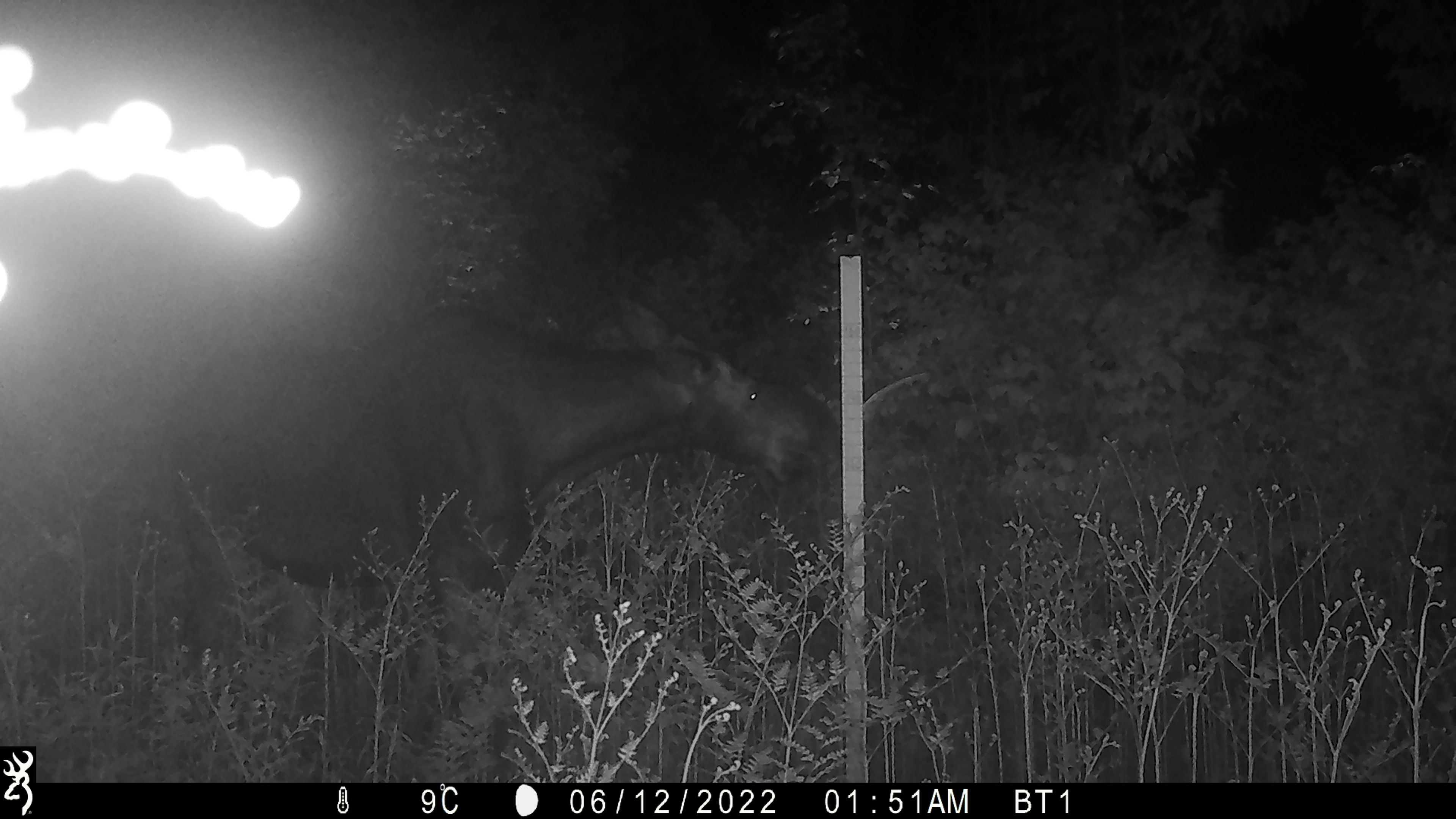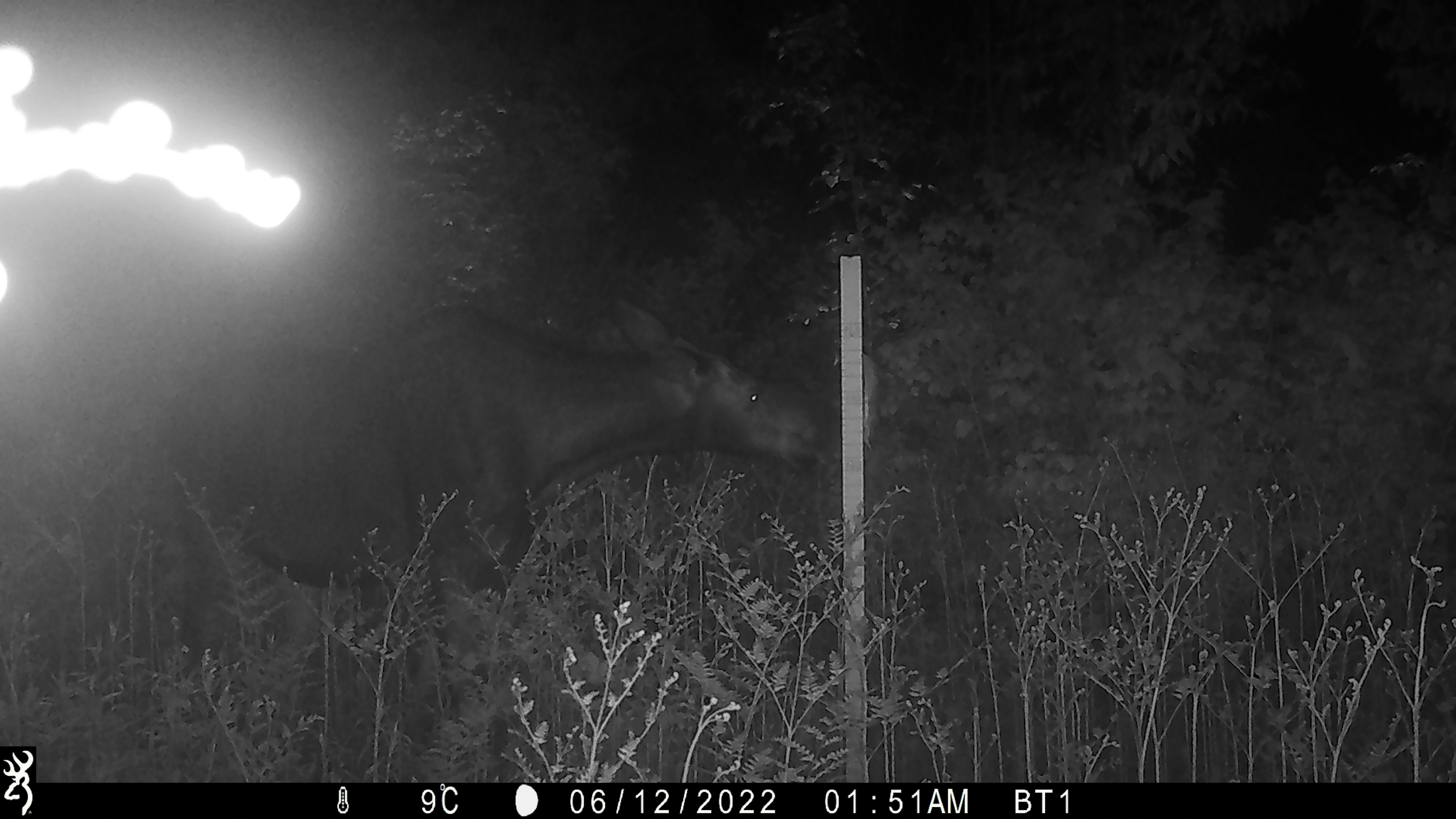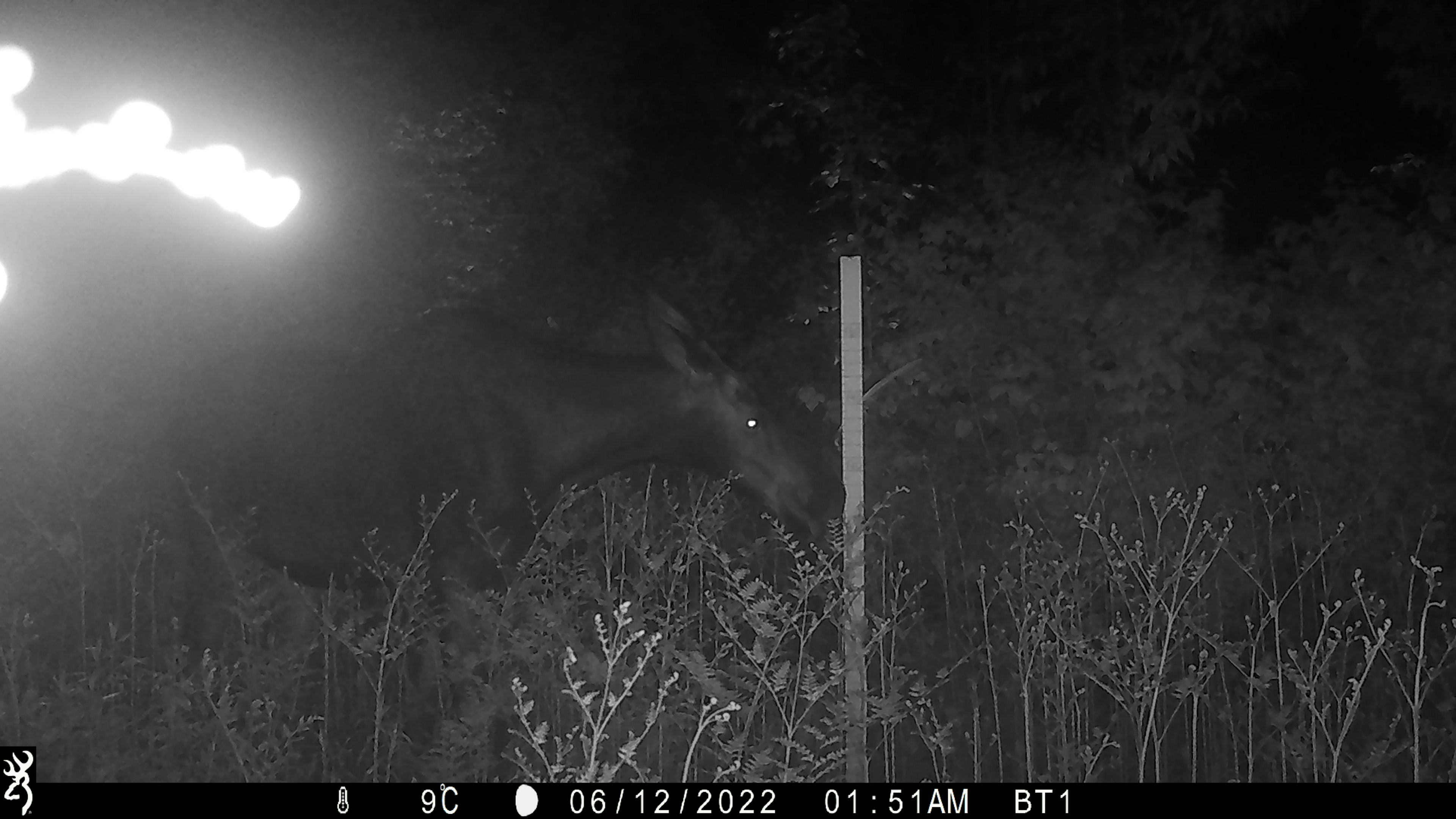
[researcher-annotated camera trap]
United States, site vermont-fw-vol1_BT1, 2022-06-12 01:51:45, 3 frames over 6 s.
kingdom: Animalia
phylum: Chordata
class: Mammalia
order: Artiodactyla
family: Cervidae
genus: Alces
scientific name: Alces alces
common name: moose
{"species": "moose (Alces alces)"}